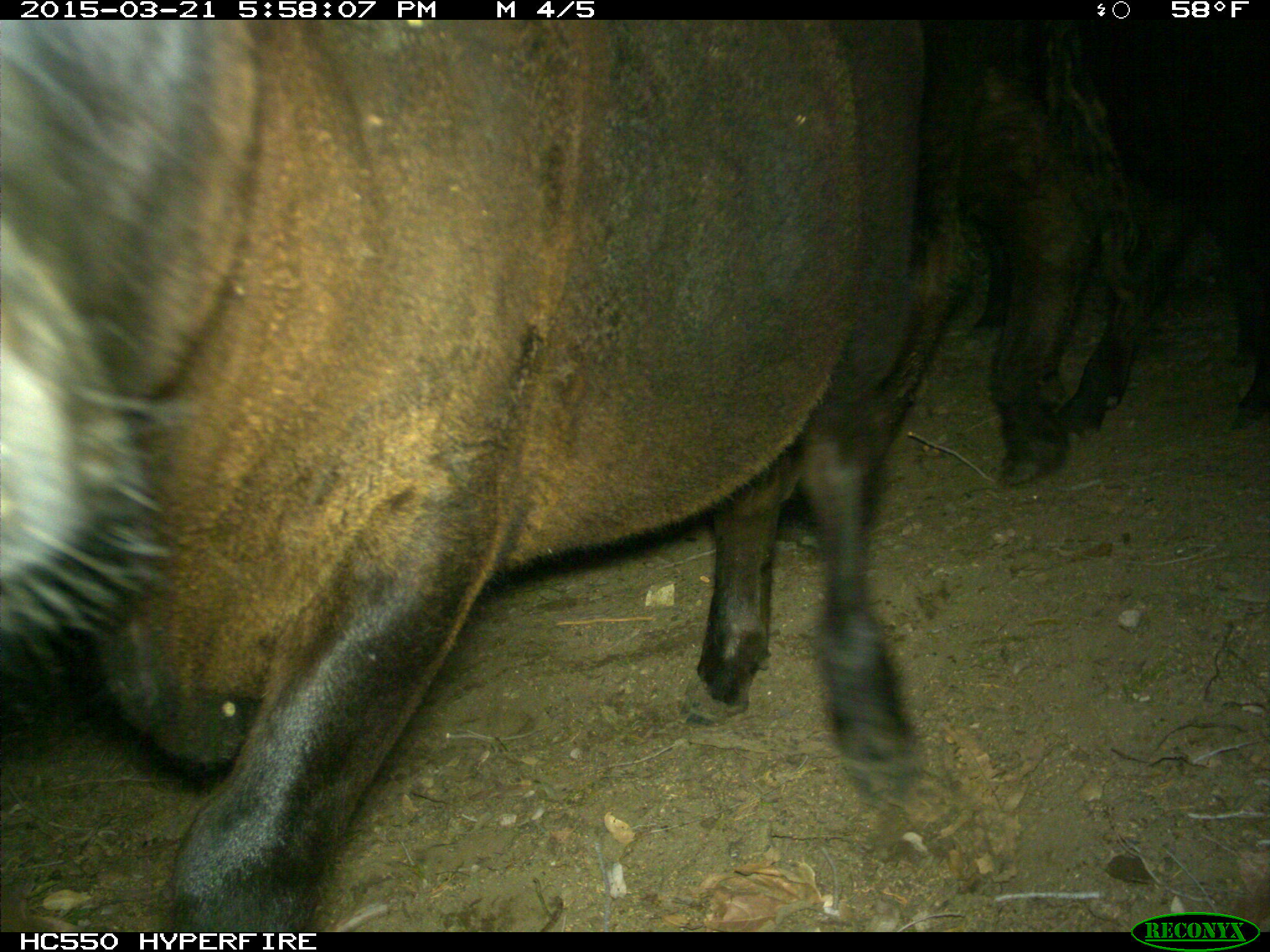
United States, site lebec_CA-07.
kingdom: Animalia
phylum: Chordata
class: Mammalia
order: Artiodactyla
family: Bovidae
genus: Bos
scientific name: Bos taurus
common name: domestic cow